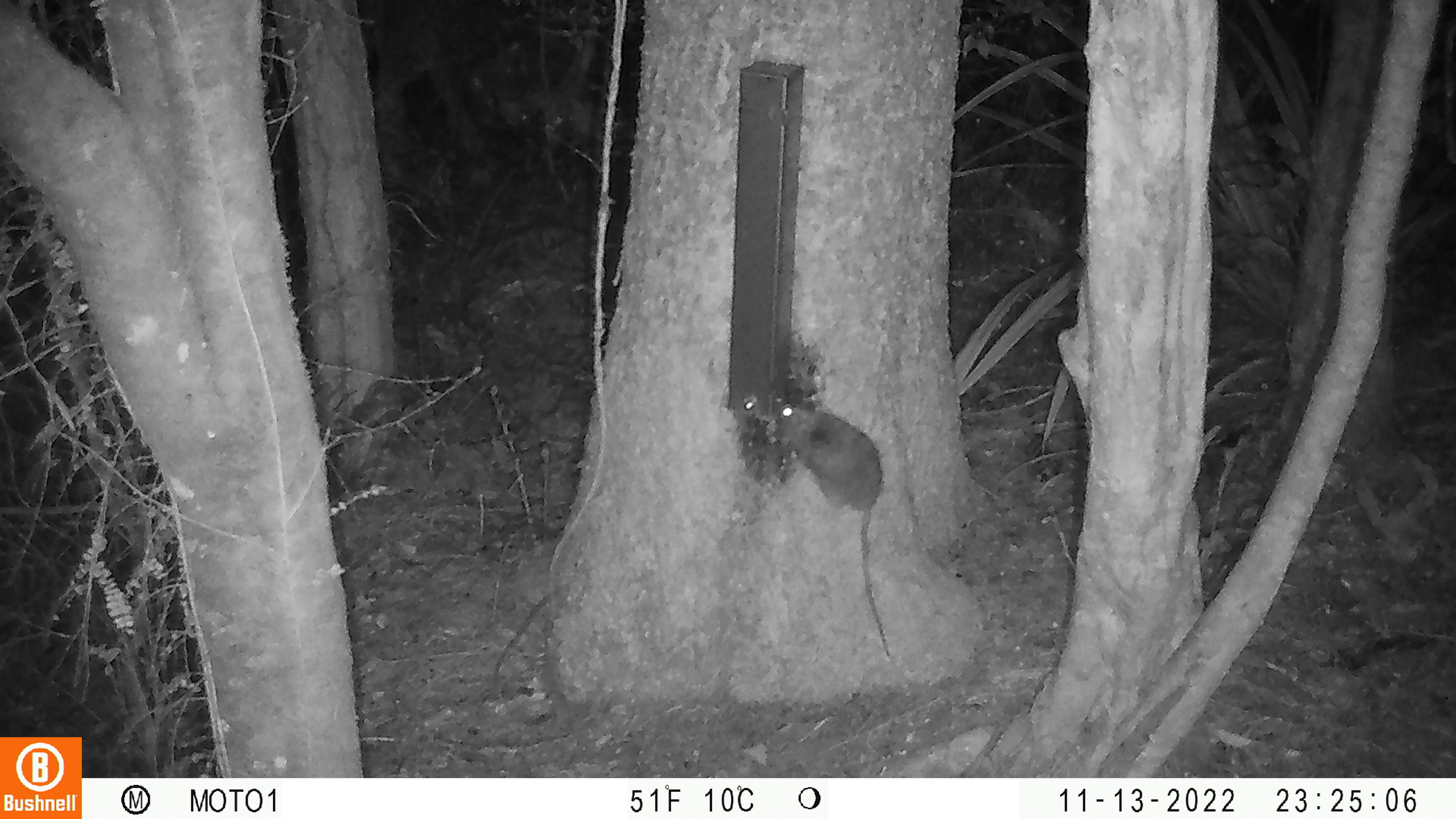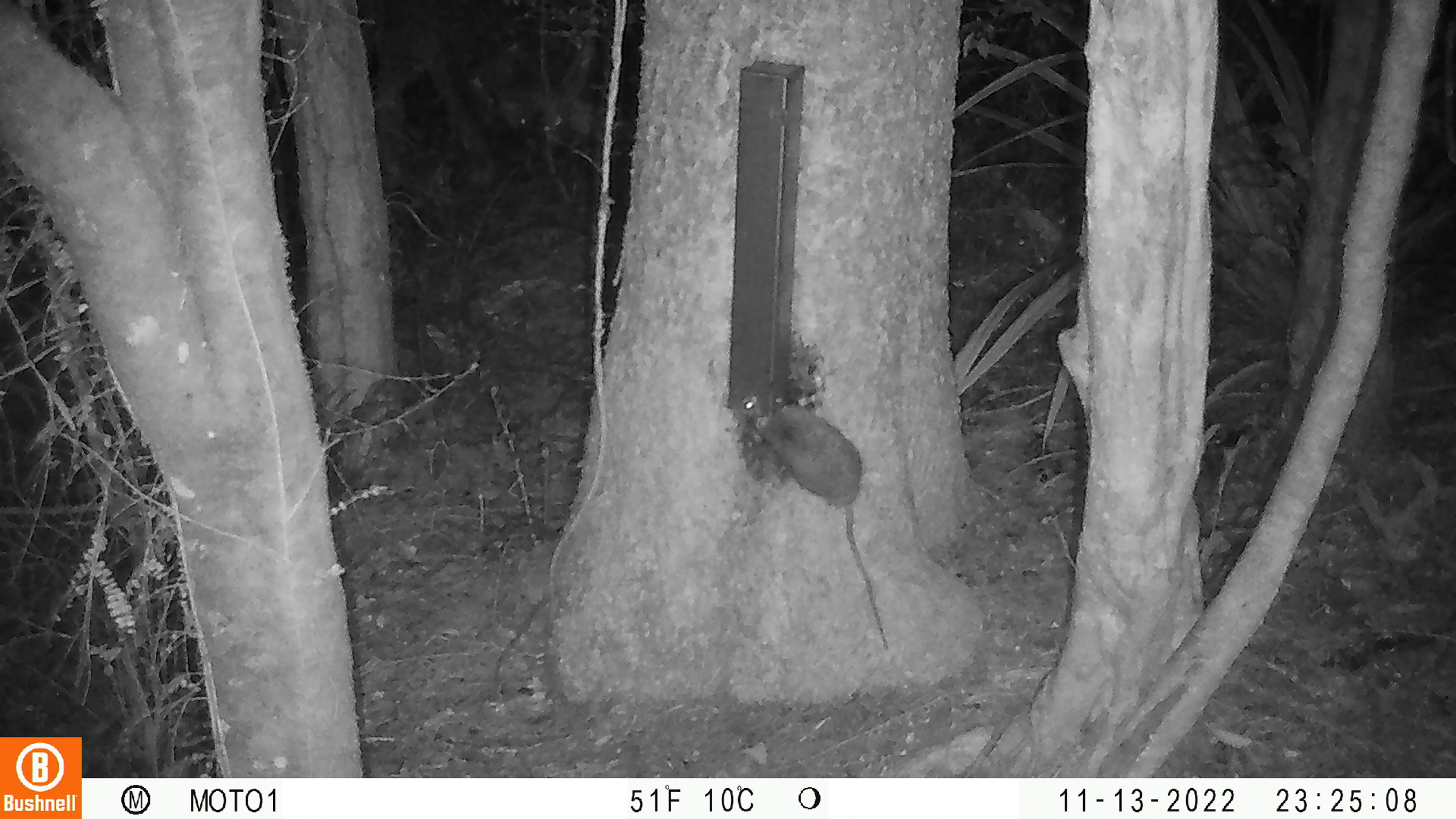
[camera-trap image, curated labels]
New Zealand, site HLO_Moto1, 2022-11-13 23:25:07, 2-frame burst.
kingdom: Animalia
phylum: Chordata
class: Mammalia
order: Rodentia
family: Muridae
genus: Rattus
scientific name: Rattus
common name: rat